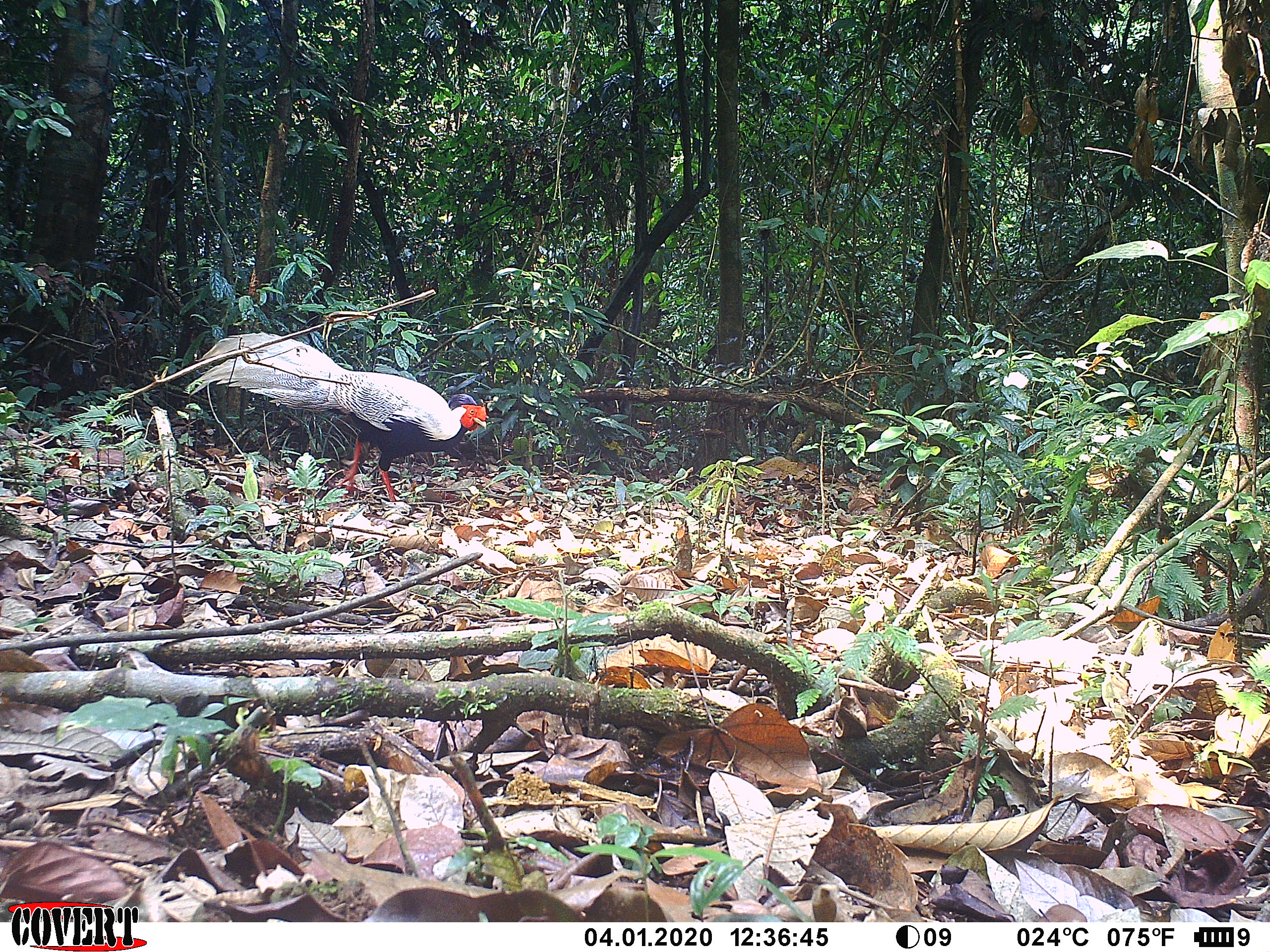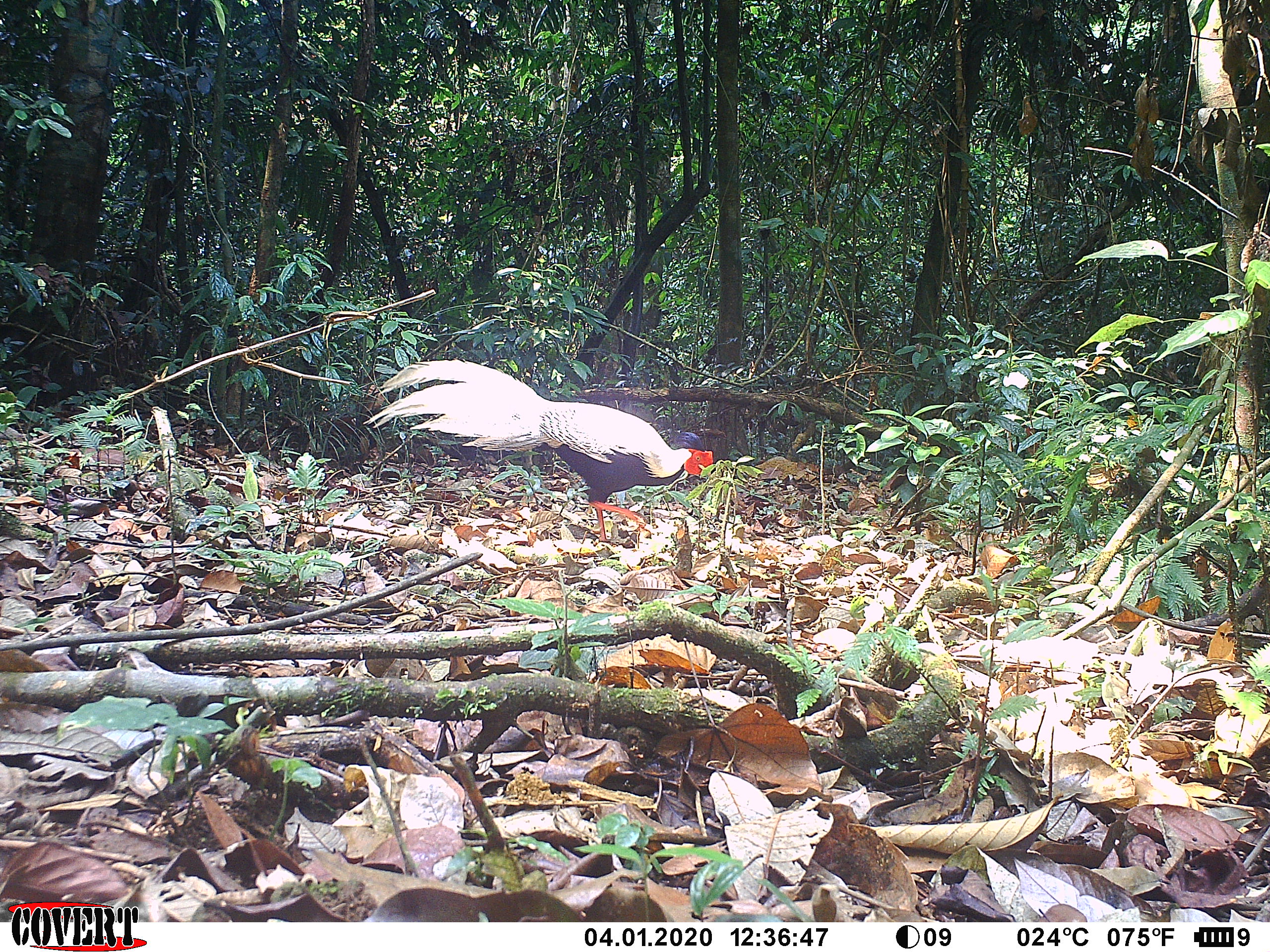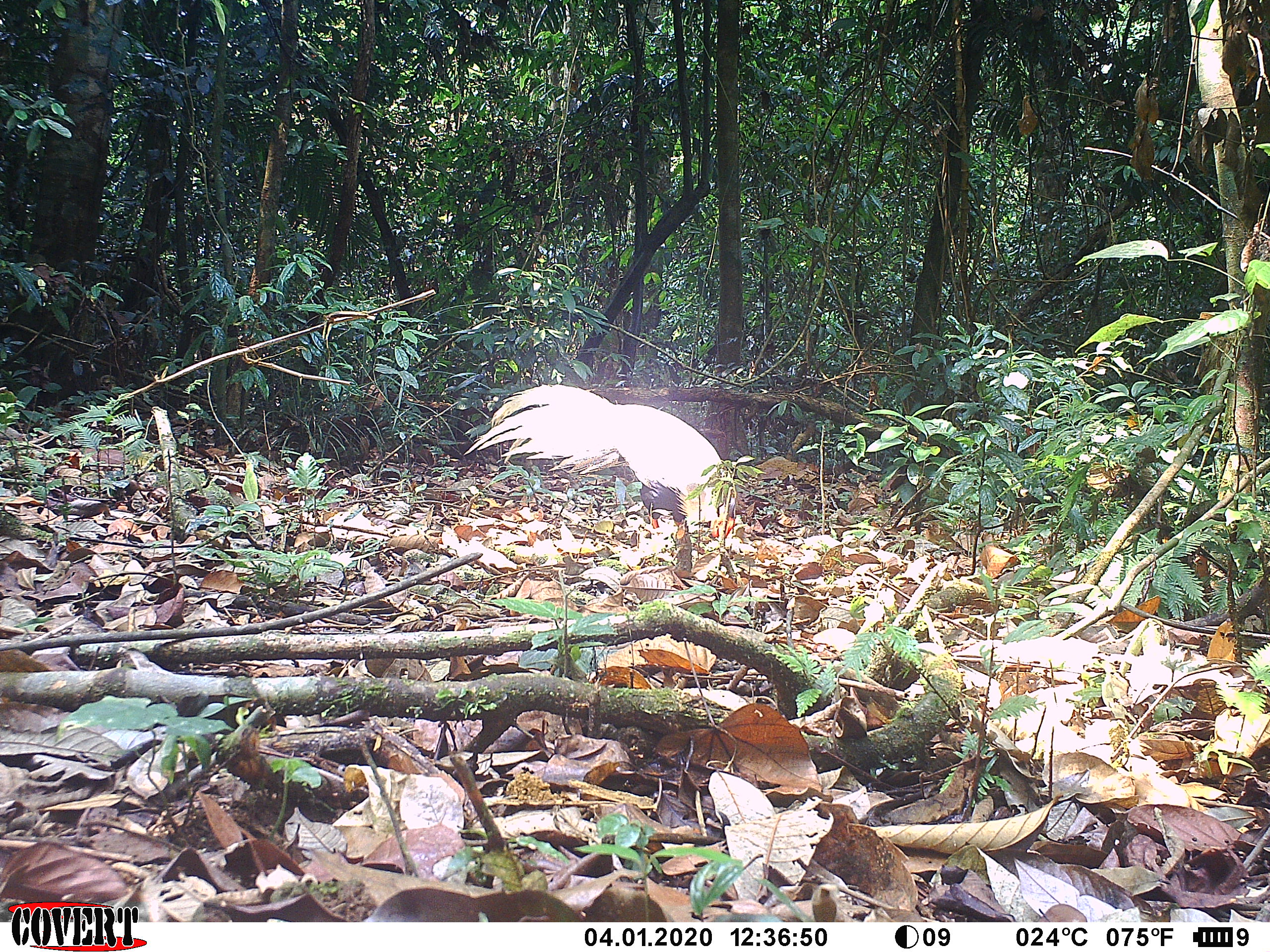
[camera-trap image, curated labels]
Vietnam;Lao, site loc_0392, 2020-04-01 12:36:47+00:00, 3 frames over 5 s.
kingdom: Animalia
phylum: Chordata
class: Aves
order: Galliformes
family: Phasianidae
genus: Lophura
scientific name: Lophura nycthemera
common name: silver pheasant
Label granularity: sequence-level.